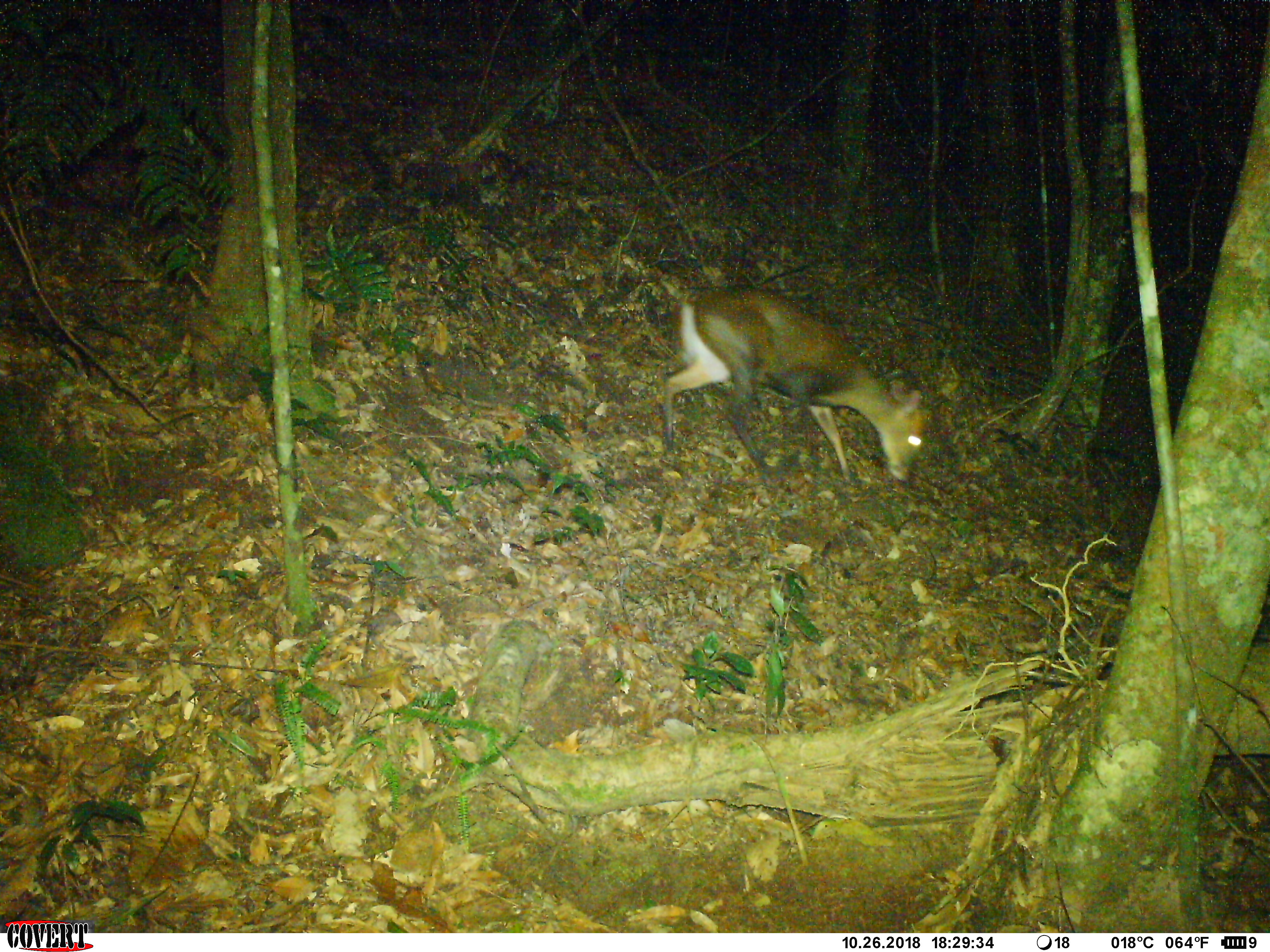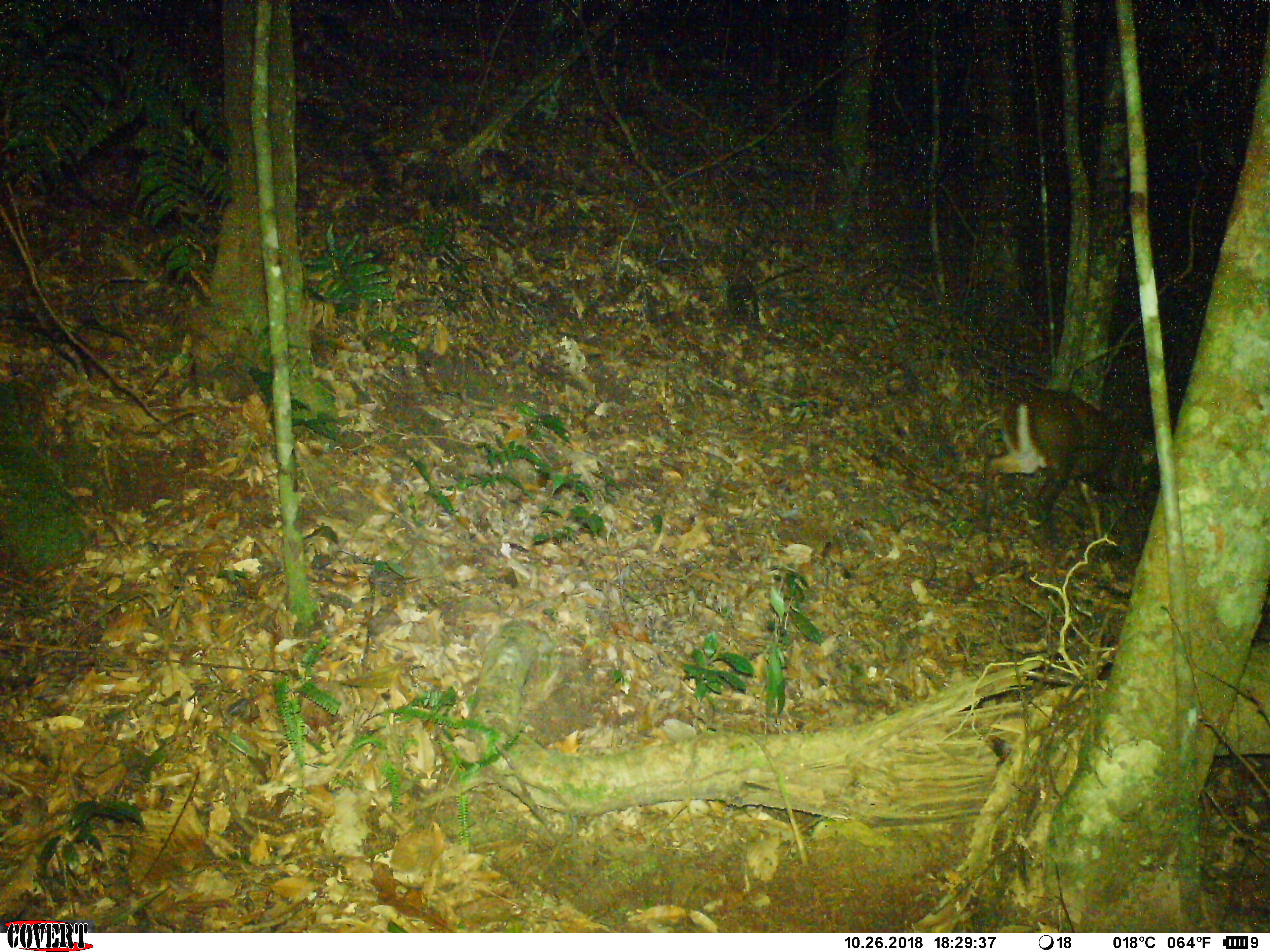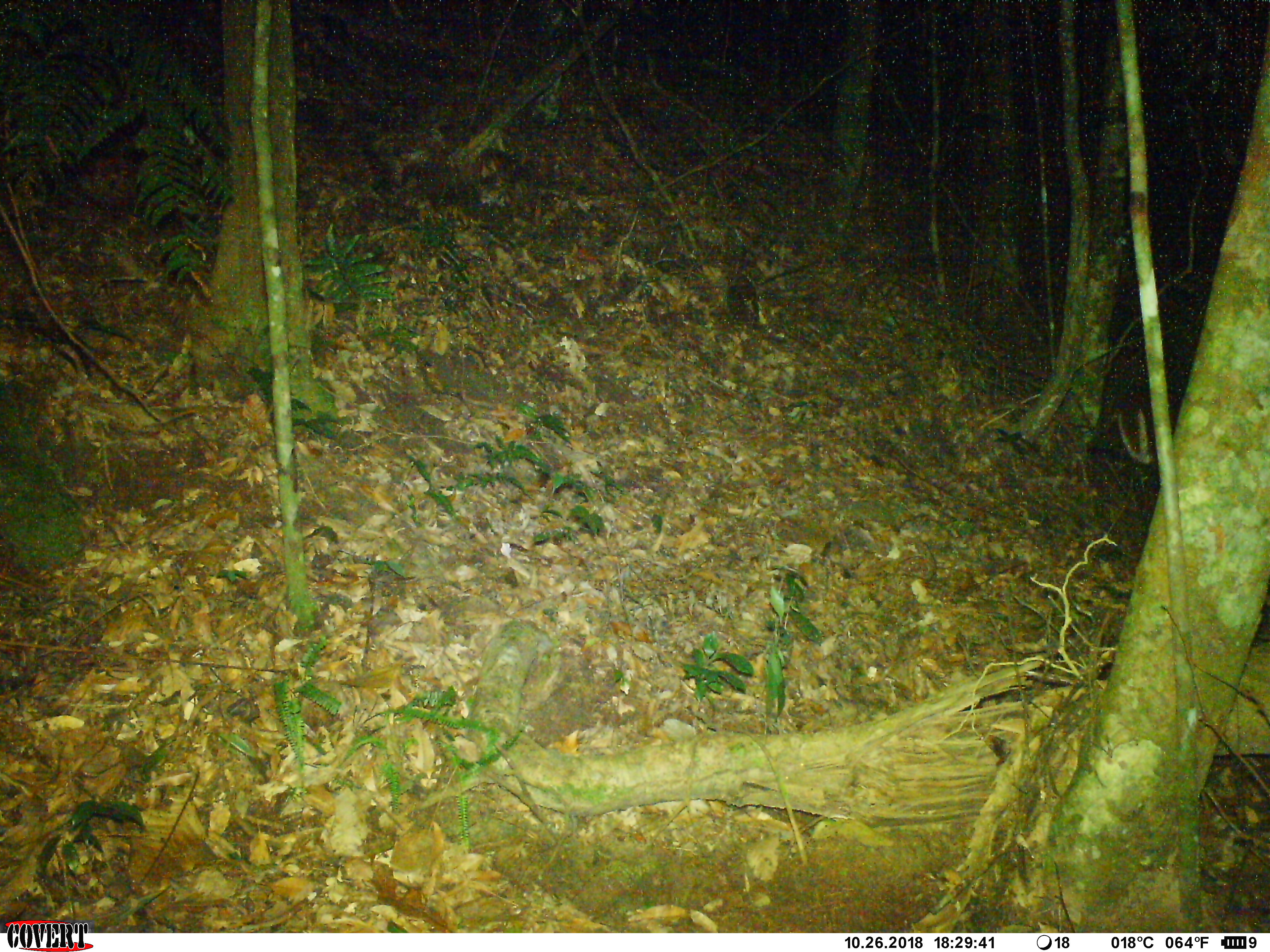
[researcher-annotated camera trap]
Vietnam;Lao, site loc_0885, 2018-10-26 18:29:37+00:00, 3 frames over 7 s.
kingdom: Animalia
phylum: Chordata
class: Mammalia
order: Artiodactyla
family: Cervidae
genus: Muntiacus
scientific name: Muntiacus rooseveltorum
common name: roosevelt's muntjac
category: roosevelts muntjac group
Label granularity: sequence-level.